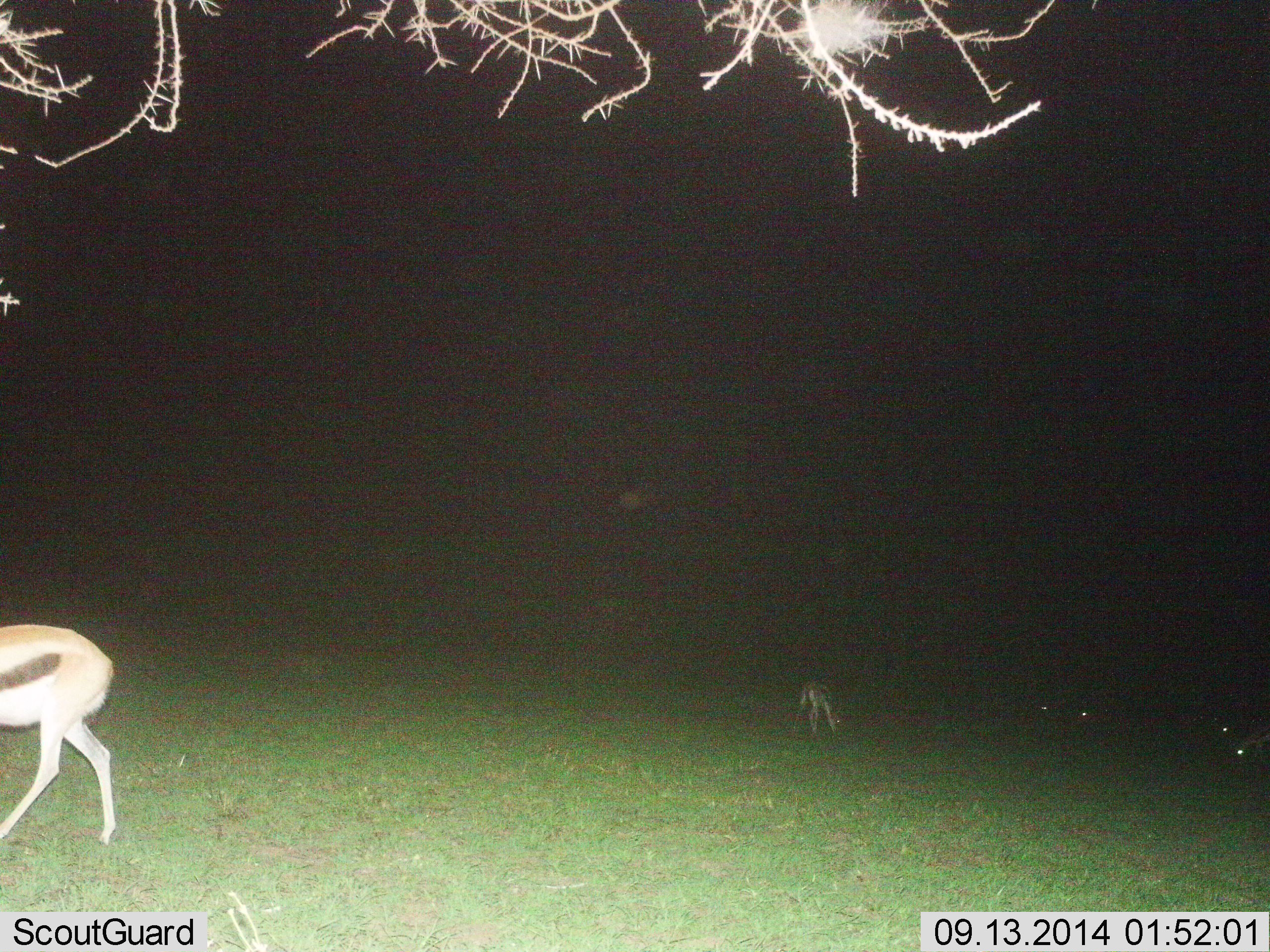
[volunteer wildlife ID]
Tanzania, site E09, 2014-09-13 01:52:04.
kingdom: Animalia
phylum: Chordata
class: Mammalia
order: Artiodactyla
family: Bovidae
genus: Eudorcas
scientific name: Eudorcas thomsonii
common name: thomson's gazelle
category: gazellethomsons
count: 2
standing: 40%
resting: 0%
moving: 40%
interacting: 0%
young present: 0%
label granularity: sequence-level